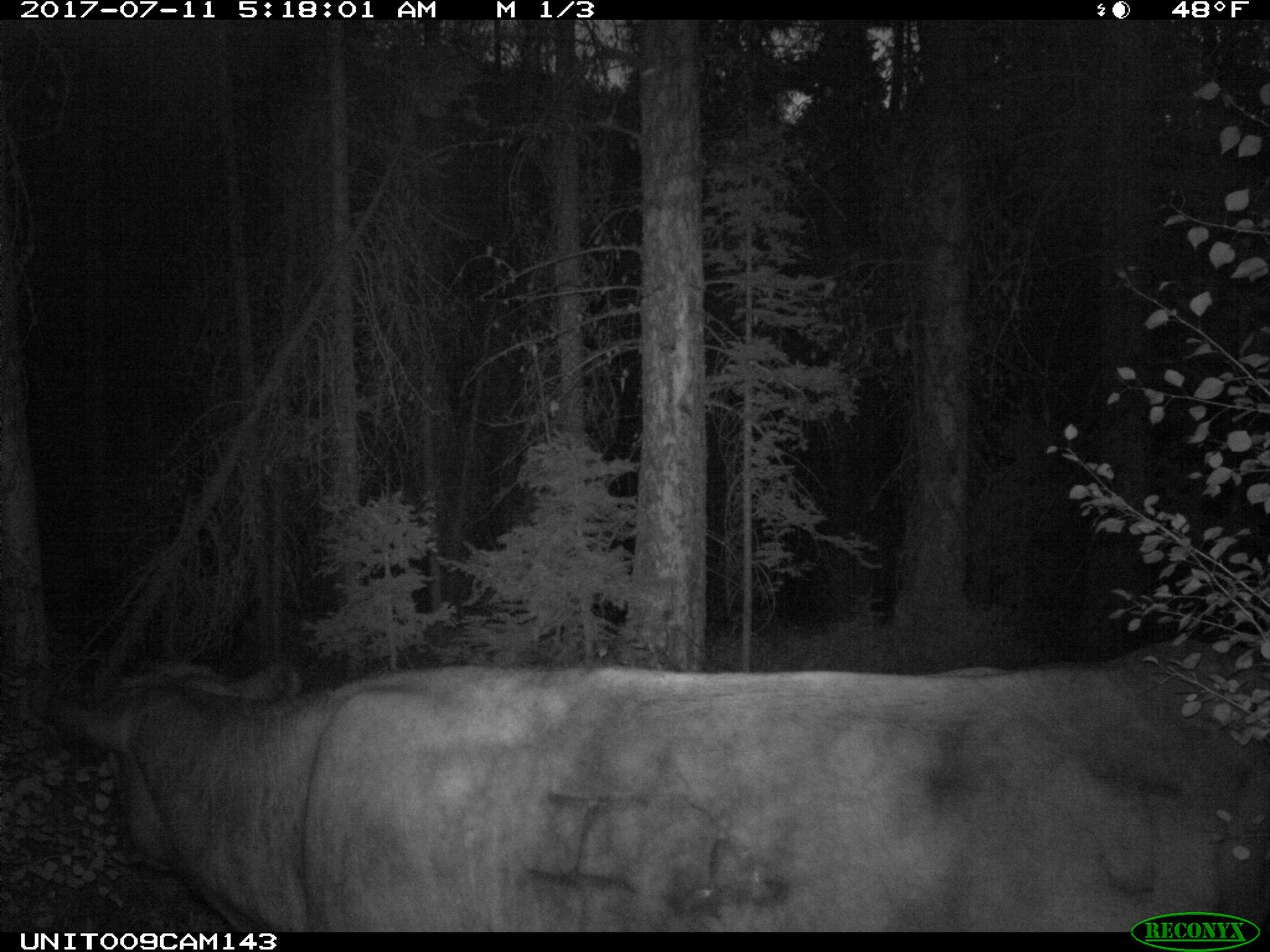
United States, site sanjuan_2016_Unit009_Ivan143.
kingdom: Animalia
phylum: Chordata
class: Mammalia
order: Artiodactyla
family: Bovidae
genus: Bos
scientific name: Bos taurus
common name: domestic cow